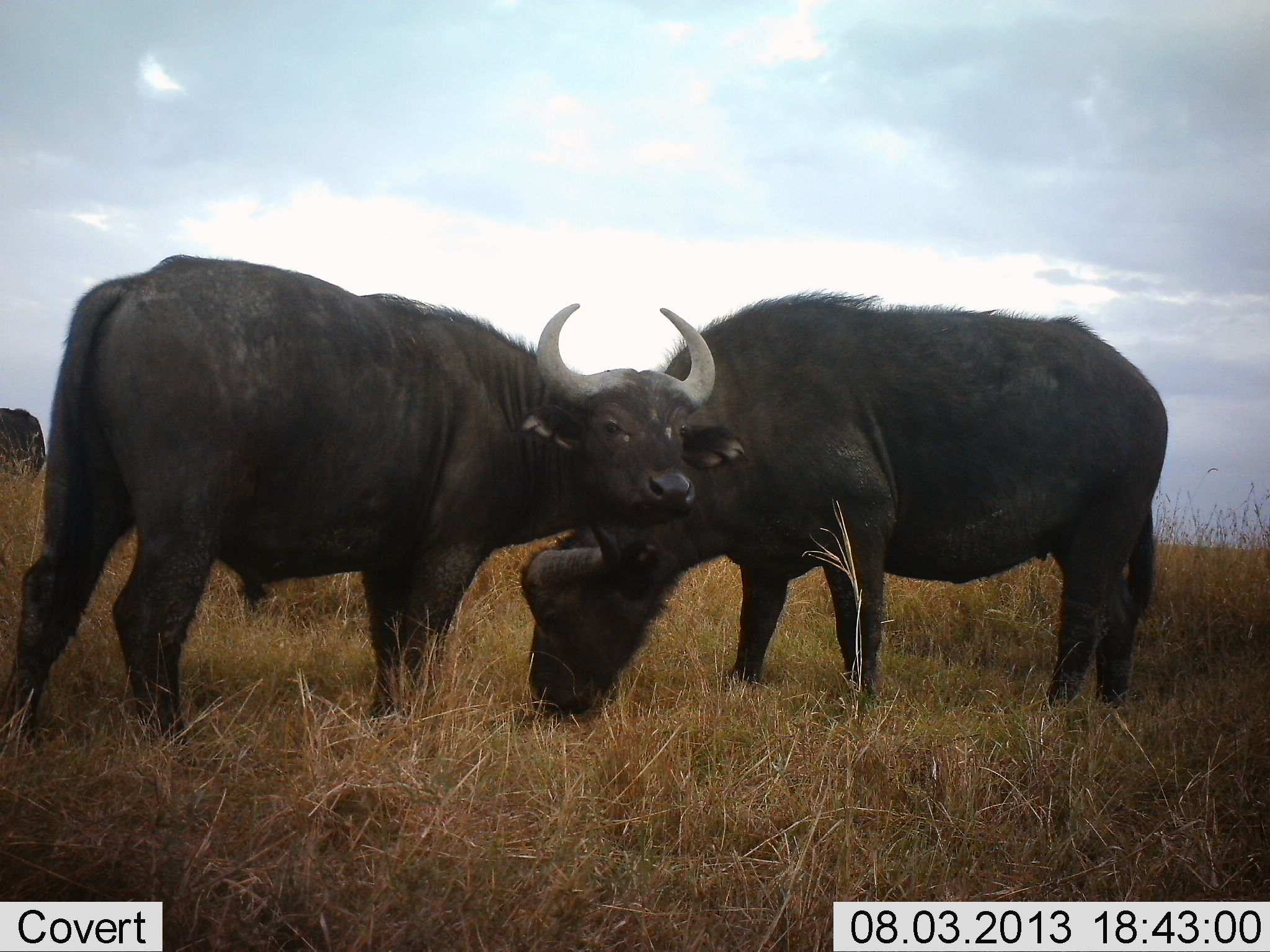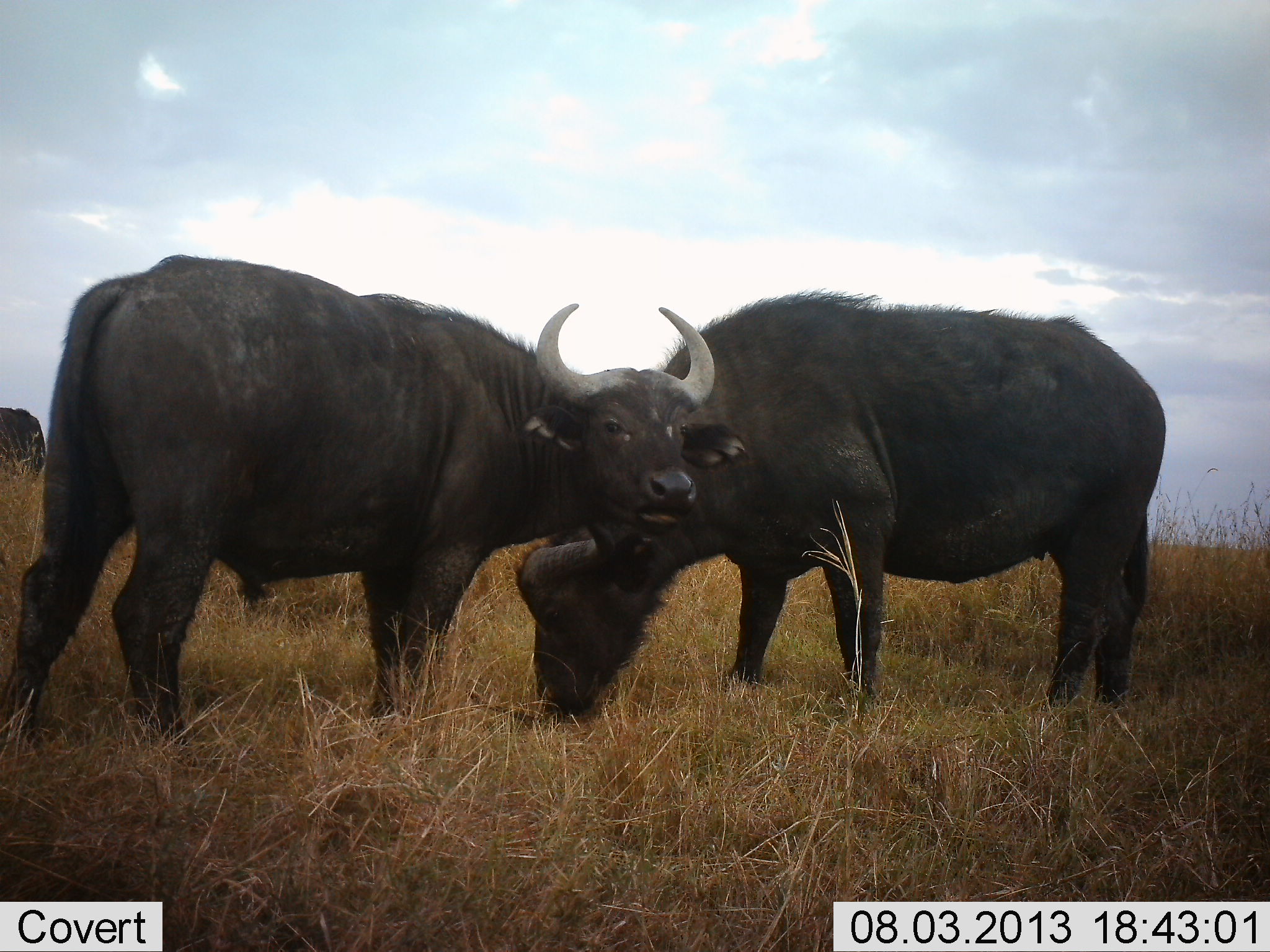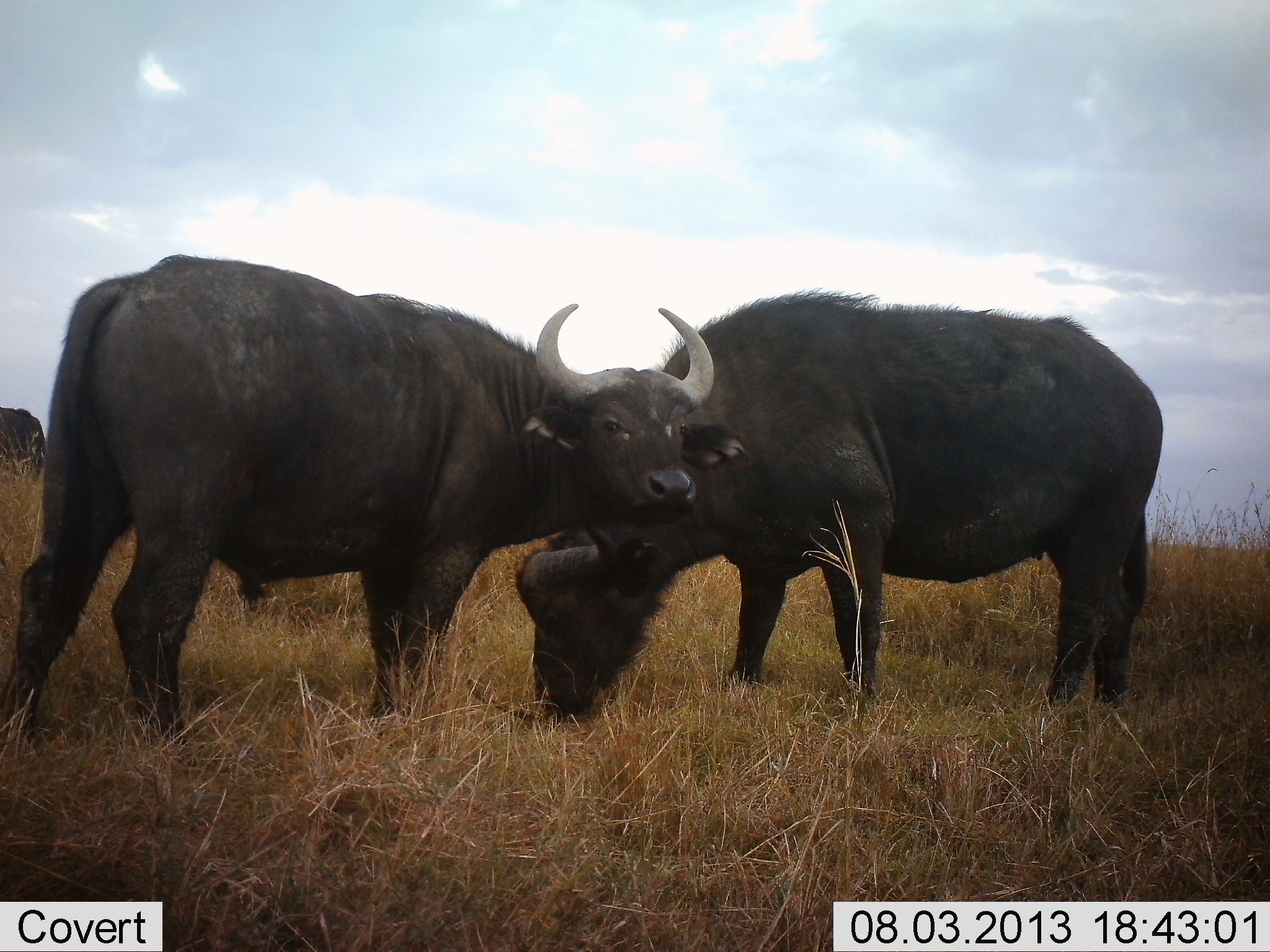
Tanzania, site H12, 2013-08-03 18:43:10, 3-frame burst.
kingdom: Animalia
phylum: Chordata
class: Mammalia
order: Artiodactyla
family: Bovidae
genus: Syncerus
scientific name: Syncerus caffer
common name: cape buffalo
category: buffalo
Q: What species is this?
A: Buffalo (cape buffalo) (Syncerus caffer).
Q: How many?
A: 3.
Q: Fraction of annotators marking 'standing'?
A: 65%.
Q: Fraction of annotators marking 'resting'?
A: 0%.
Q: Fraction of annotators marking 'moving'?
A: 0%.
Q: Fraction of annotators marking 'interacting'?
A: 0%.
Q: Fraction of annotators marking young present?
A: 0%.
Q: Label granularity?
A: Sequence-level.